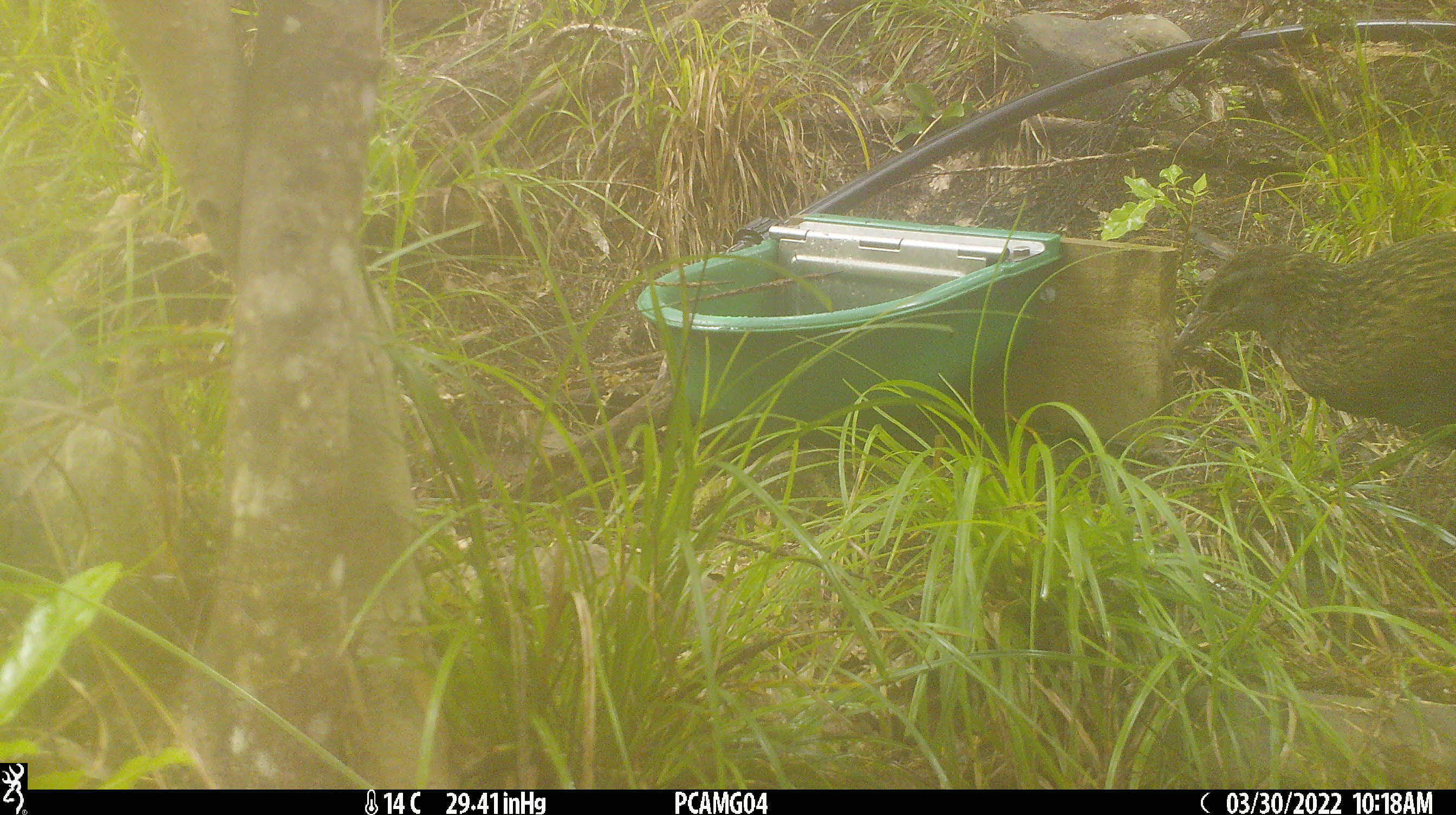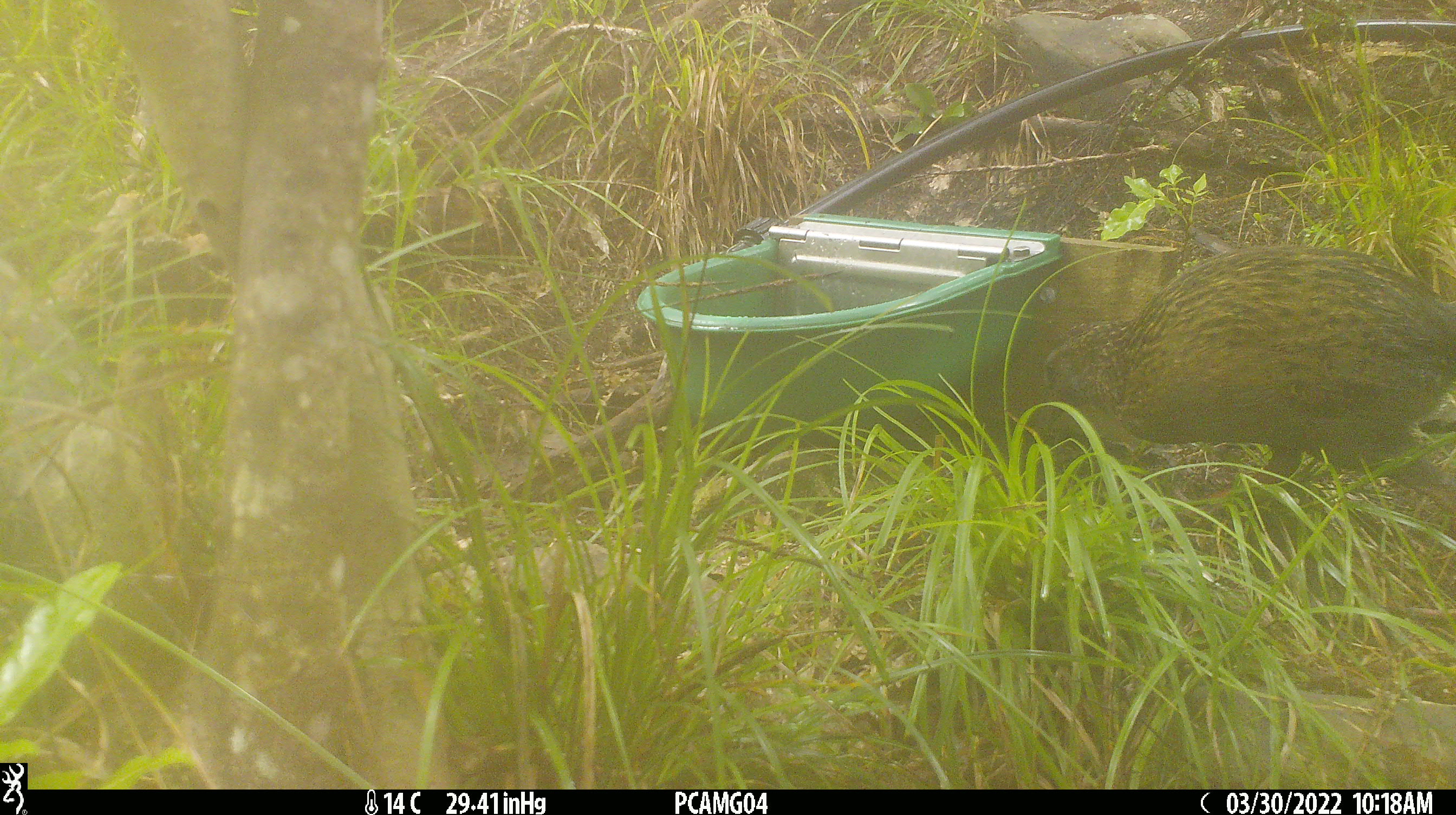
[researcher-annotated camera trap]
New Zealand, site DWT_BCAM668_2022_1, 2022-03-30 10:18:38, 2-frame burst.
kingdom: Animalia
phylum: Chordata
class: Aves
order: Gruiformes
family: Rallidae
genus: Gallirallus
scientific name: Gallirallus australis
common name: weka